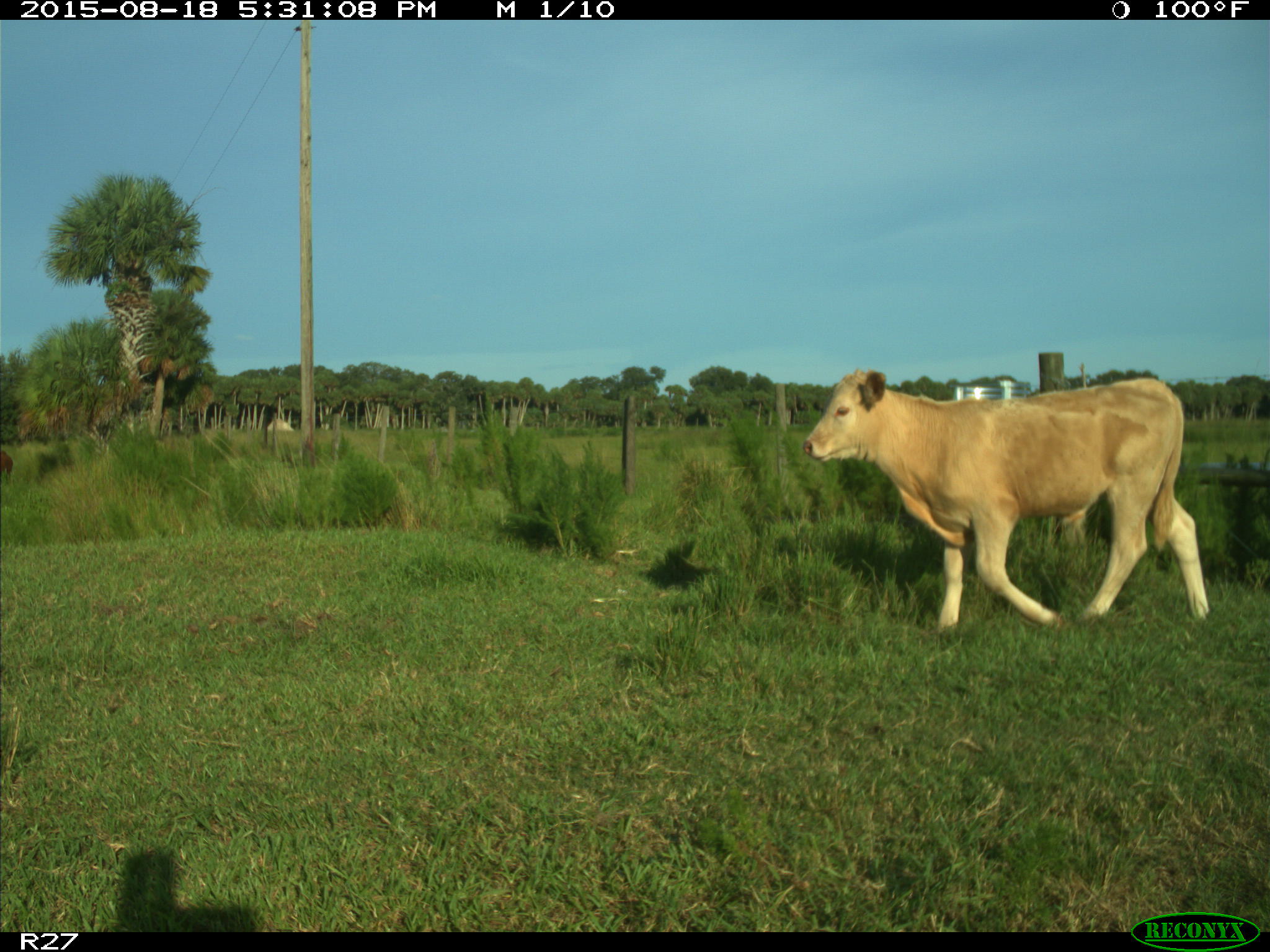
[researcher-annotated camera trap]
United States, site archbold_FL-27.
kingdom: Animalia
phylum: Chordata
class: Mammalia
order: Artiodactyla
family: Bovidae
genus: Bos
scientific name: Bos taurus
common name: domestic cow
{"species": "Bos taurus (domestic cow)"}